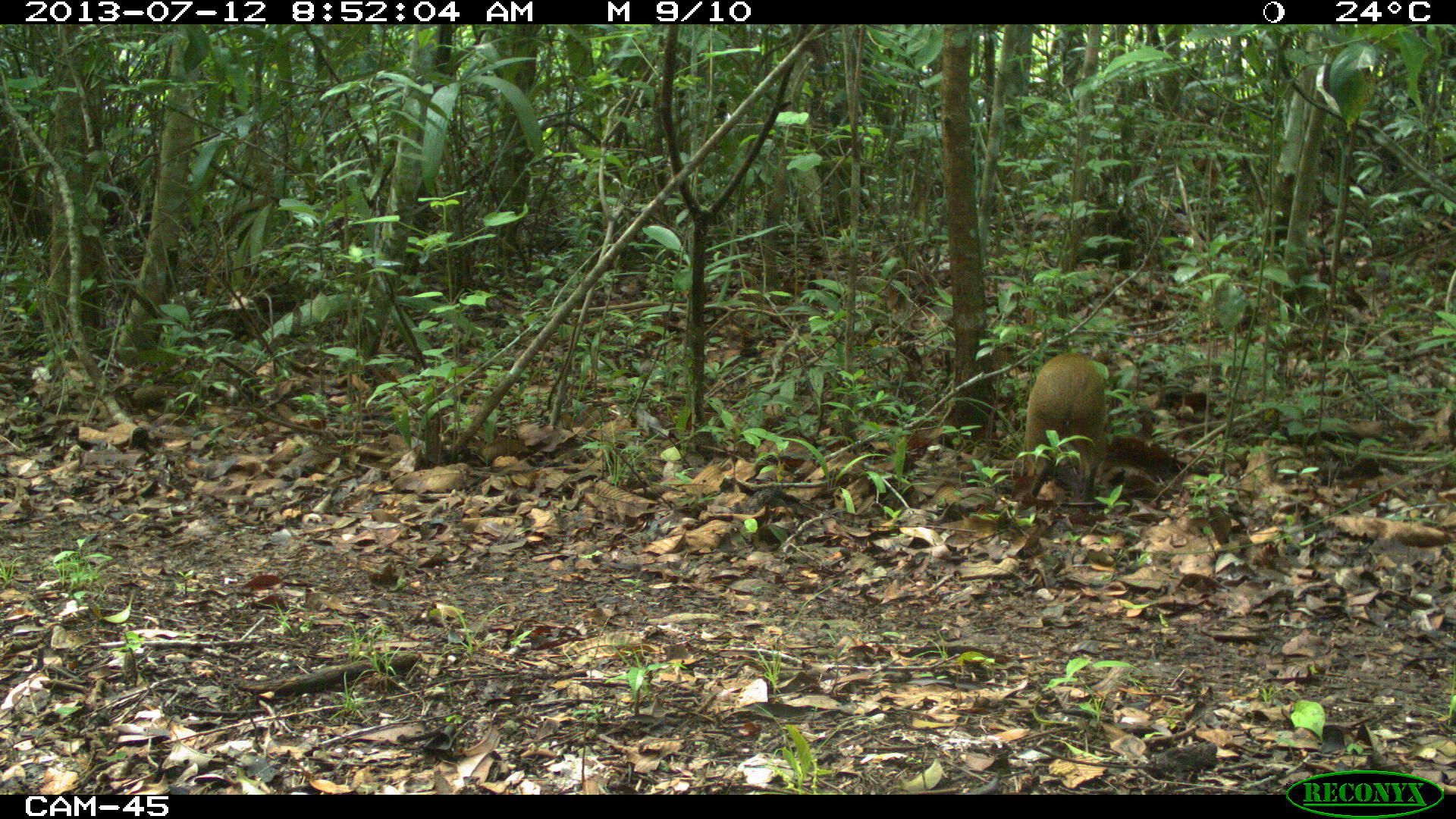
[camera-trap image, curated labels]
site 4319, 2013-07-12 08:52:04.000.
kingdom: Animalia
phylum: Chordata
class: Mammalia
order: Rodentia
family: Dasyproctidae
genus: Dasyprocta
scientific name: Dasyprocta punctata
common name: central american agouti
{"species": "Dasyprocta punctata (central american agouti)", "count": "1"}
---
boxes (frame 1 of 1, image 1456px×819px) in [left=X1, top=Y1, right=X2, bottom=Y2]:
dasyprocta punctata: [left=1023, top=350, right=1111, bottom=503]